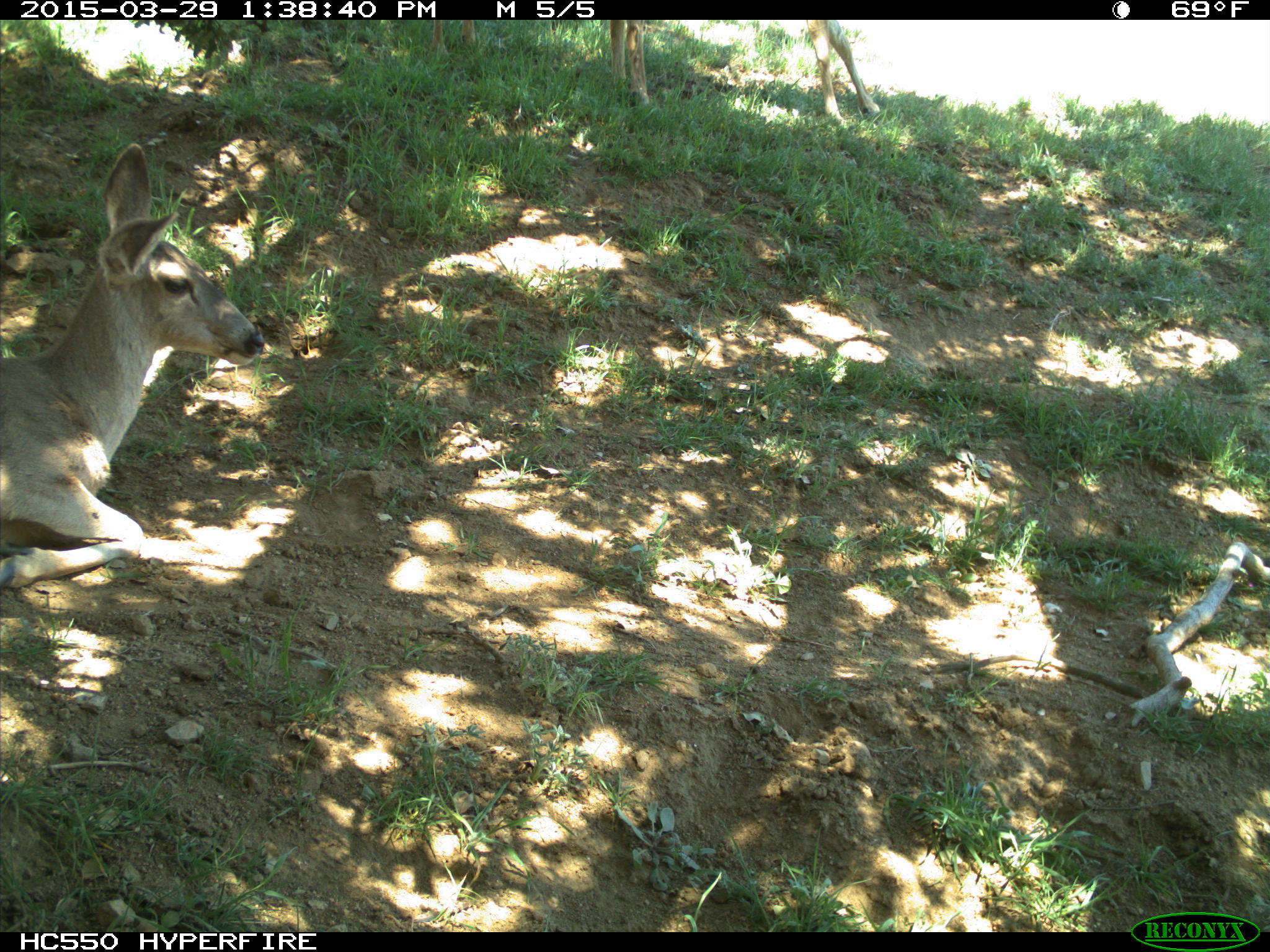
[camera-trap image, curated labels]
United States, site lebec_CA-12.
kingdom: Animalia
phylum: Chordata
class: Mammalia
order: Artiodactyla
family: Cervidae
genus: Odocoileus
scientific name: Odocoileus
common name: deer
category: unidentified deer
Unidentified deer (deer) (Odocoileus).